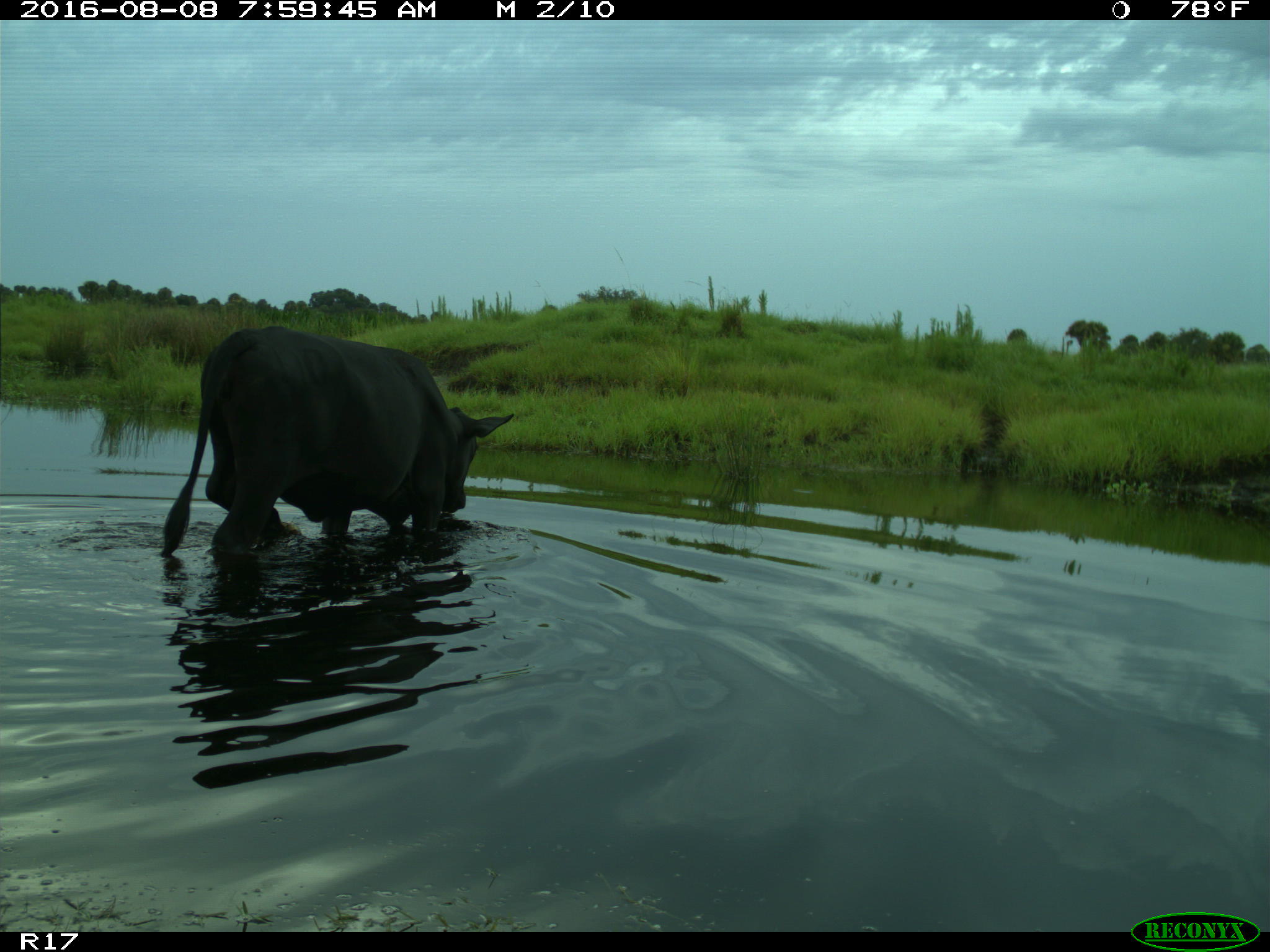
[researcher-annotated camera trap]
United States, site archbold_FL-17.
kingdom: Animalia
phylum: Chordata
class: Mammalia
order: Artiodactyla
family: Bovidae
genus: Bos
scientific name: Bos taurus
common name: domestic cow